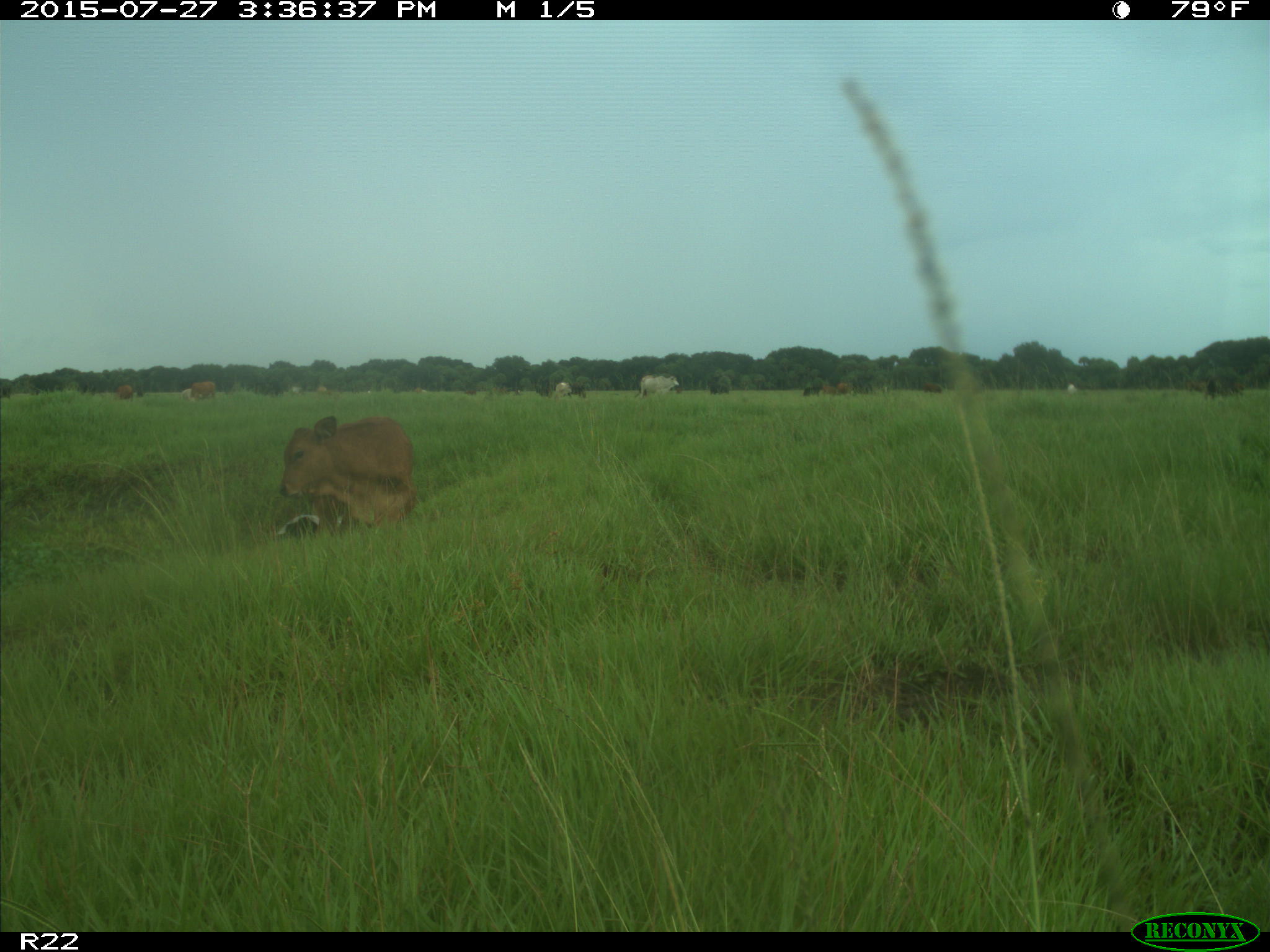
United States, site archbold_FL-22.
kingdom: Animalia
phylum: Chordata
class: Mammalia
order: Artiodactyla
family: Bovidae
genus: Bos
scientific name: Bos taurus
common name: domestic cow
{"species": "Bos taurus (domestic cow)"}